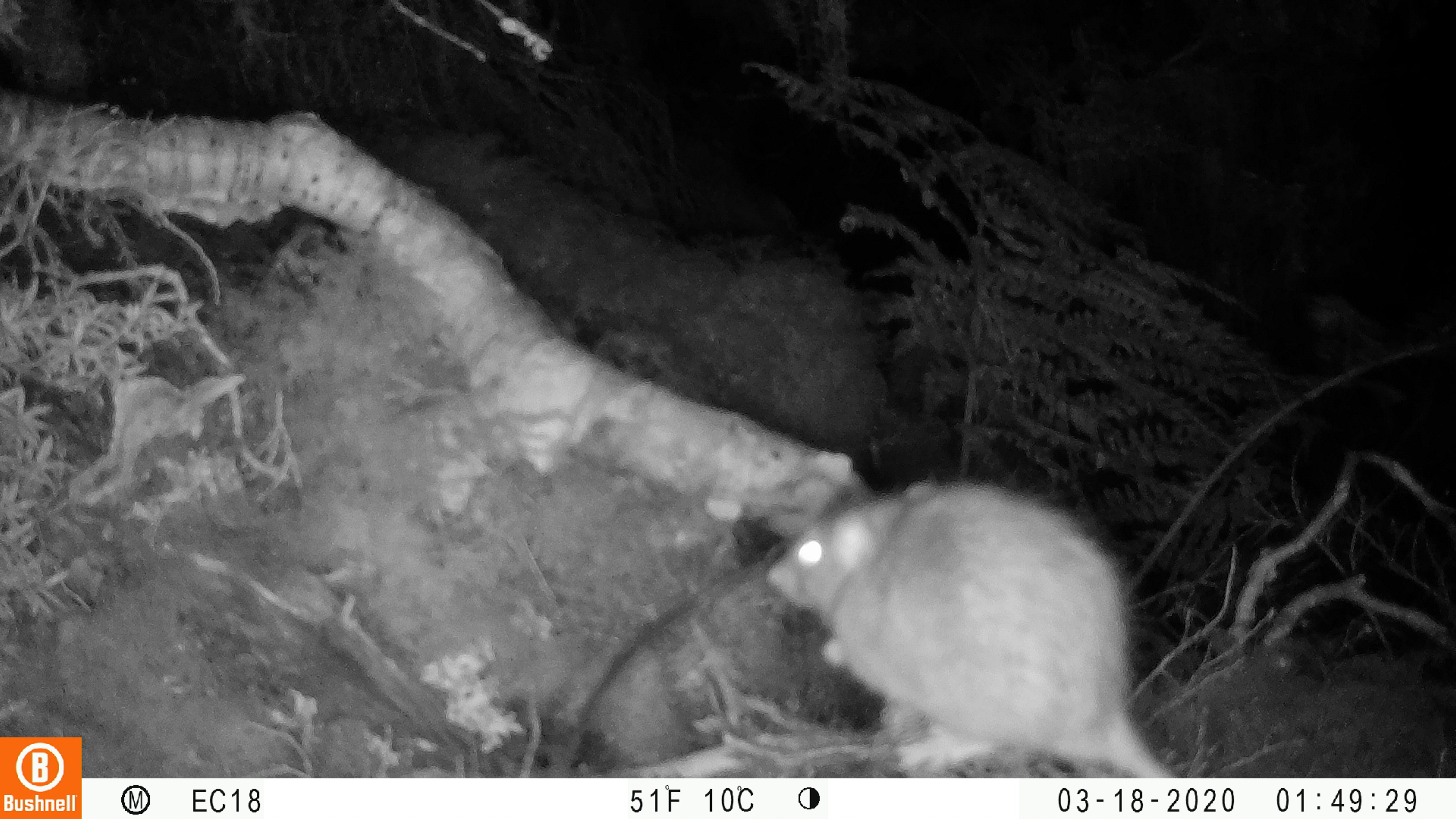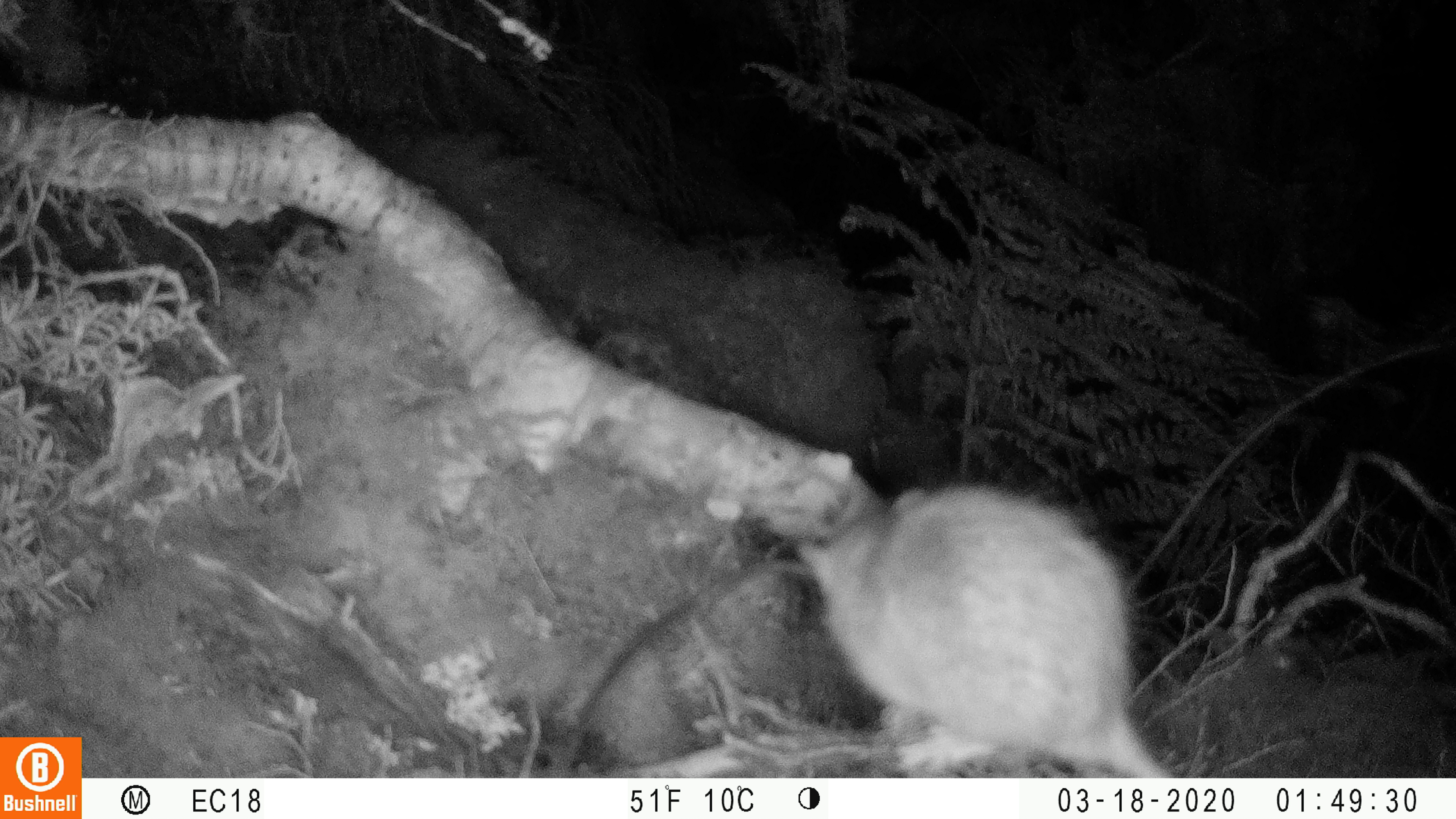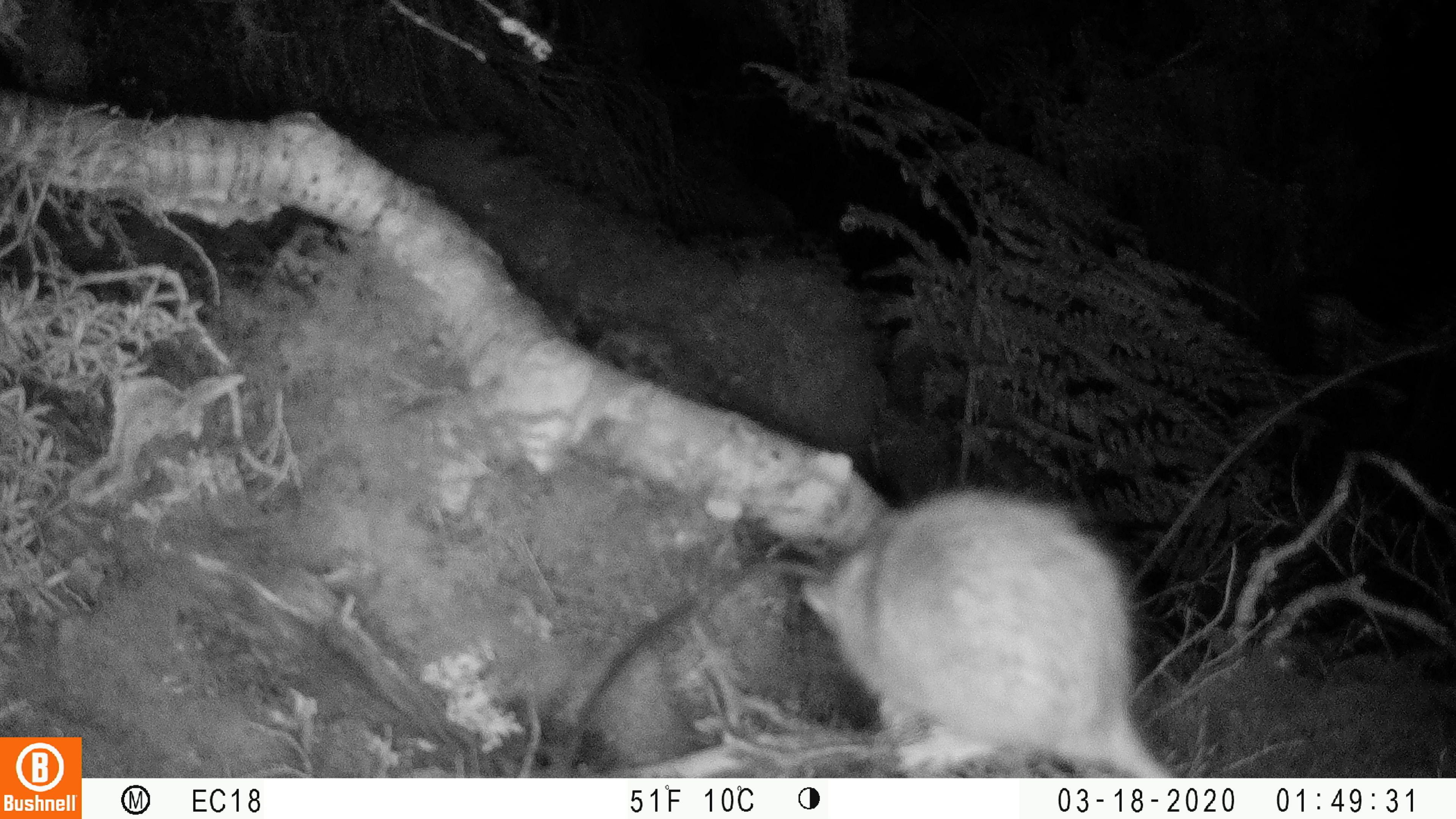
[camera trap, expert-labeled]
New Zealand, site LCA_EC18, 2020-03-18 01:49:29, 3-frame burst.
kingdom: Animalia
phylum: Chordata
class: Mammalia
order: Rodentia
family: Muridae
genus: Rattus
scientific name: Rattus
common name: rat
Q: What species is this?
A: Rat (Rattus).